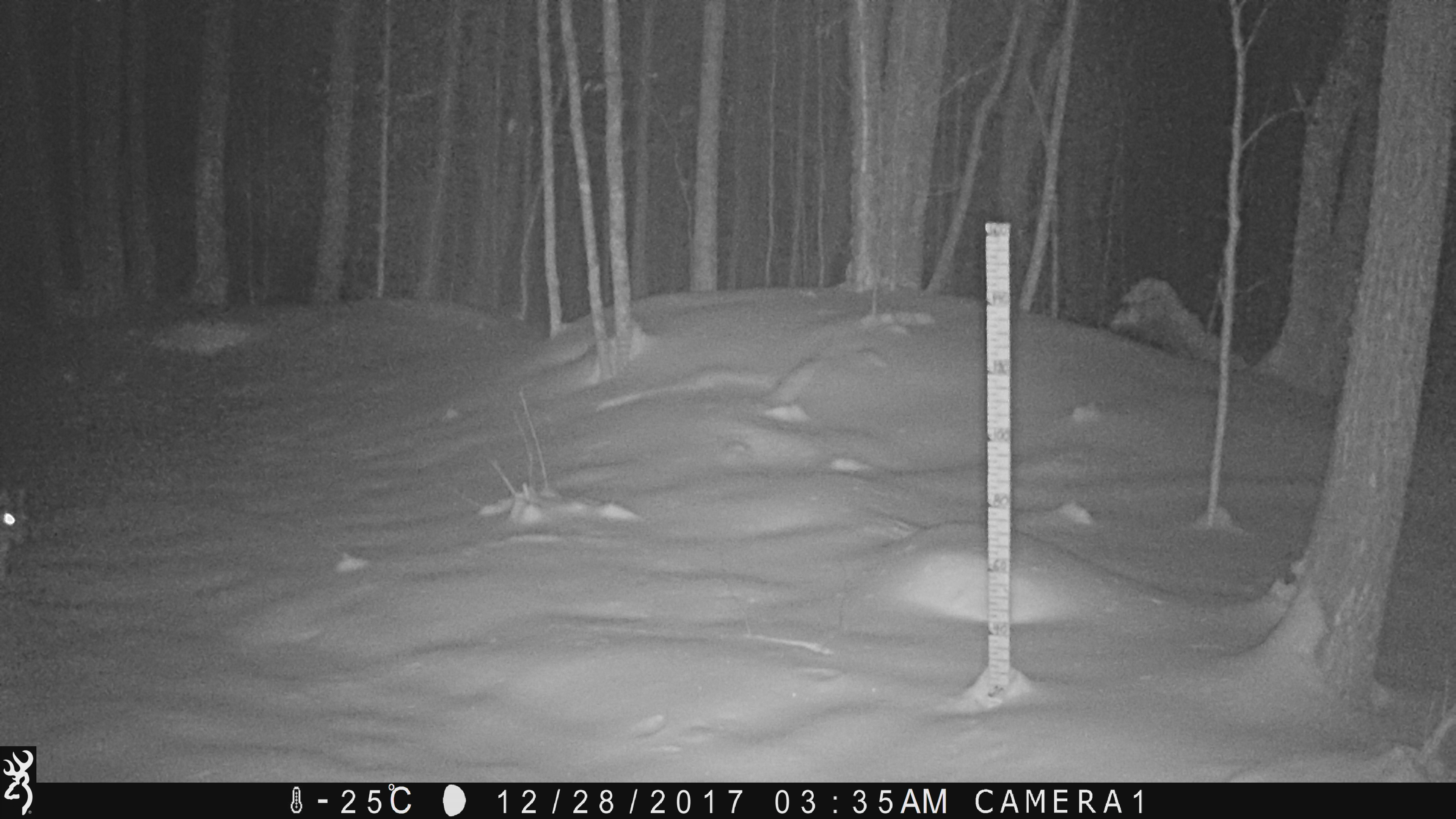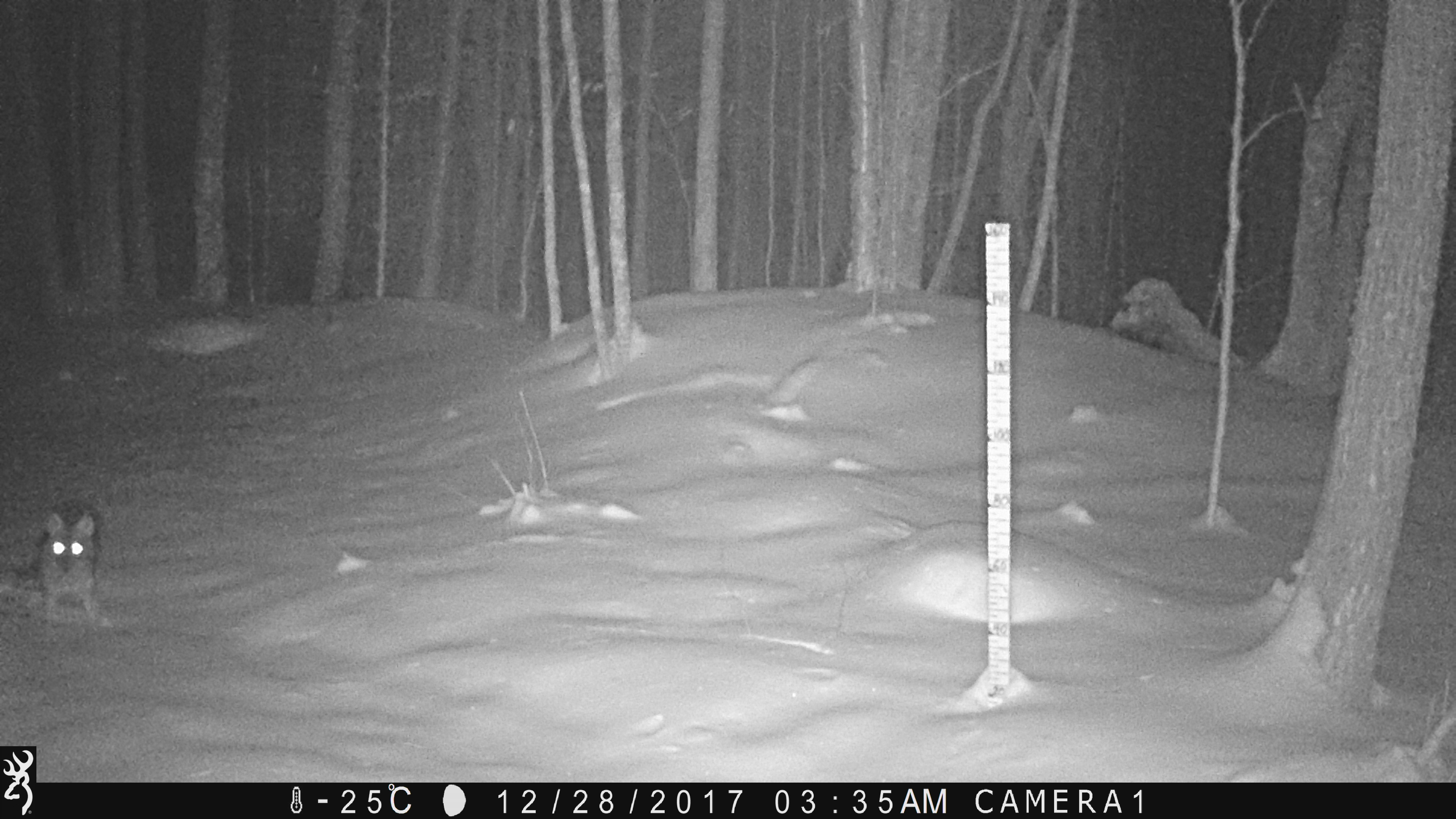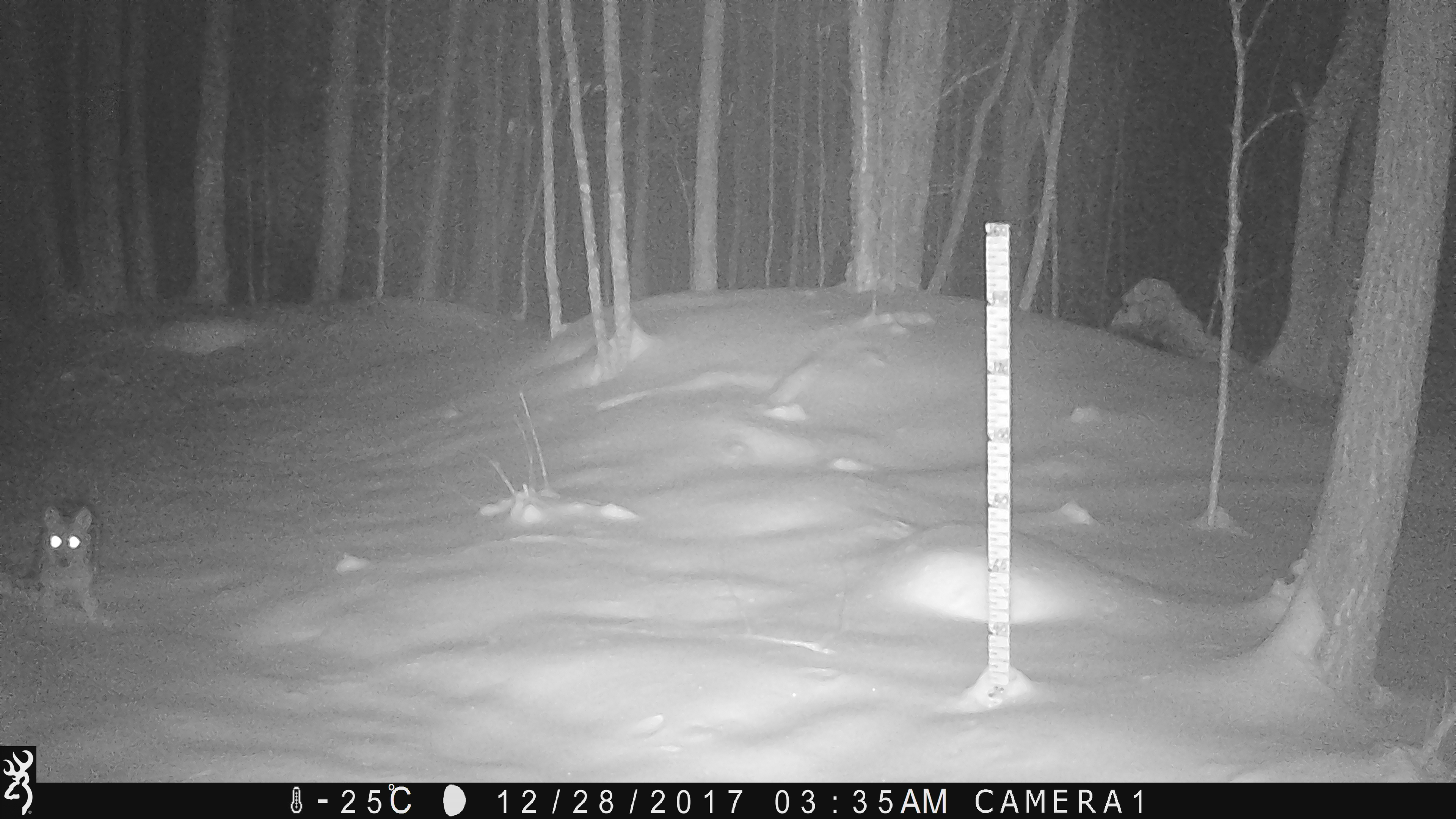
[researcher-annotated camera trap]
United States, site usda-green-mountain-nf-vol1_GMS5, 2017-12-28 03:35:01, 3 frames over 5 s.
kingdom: Animalia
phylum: Chordata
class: Mammalia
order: Carnivora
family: Canidae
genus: Canis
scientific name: Canis latrans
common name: coyote